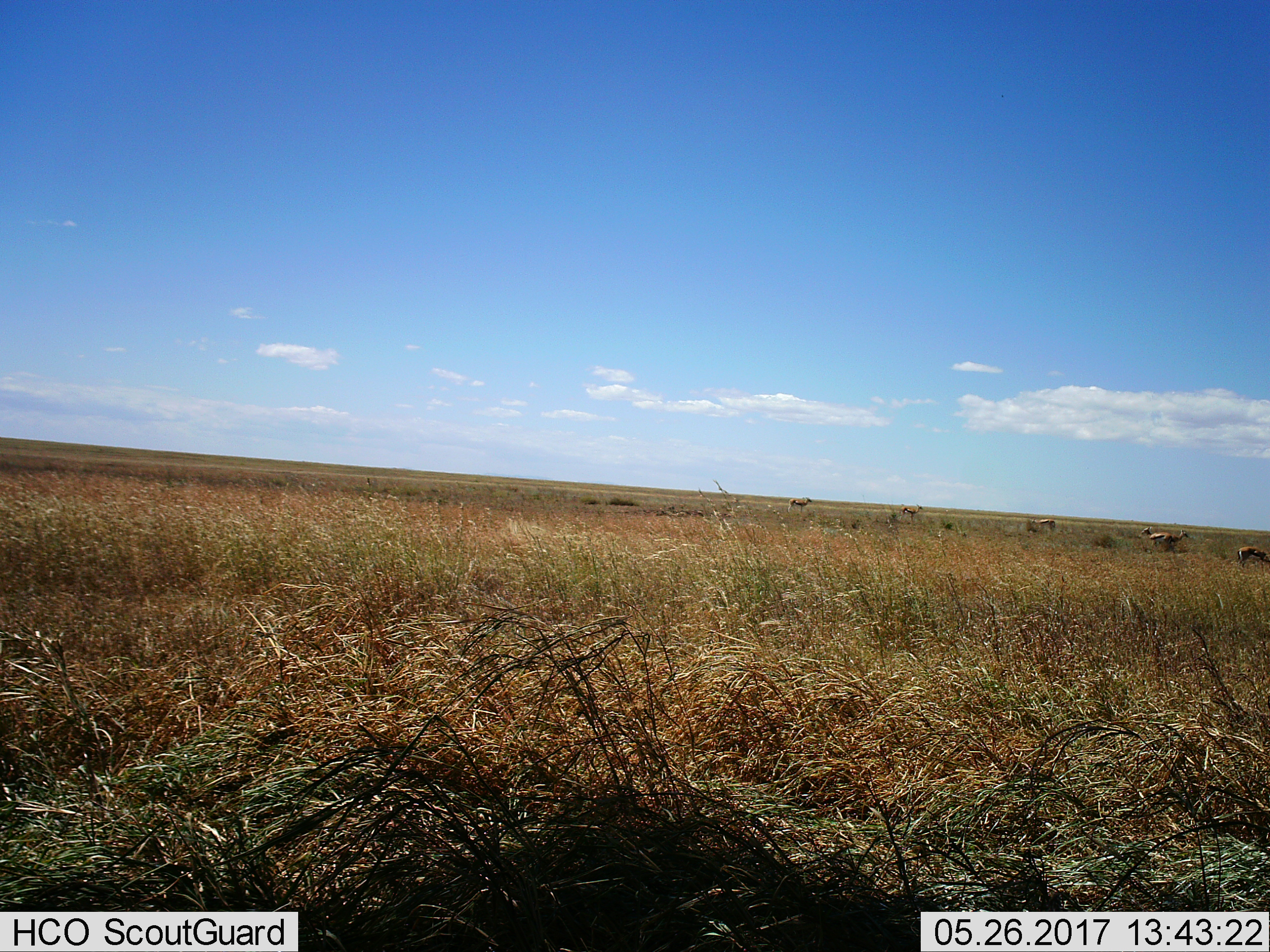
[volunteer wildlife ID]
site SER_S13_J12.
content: unidentified animal